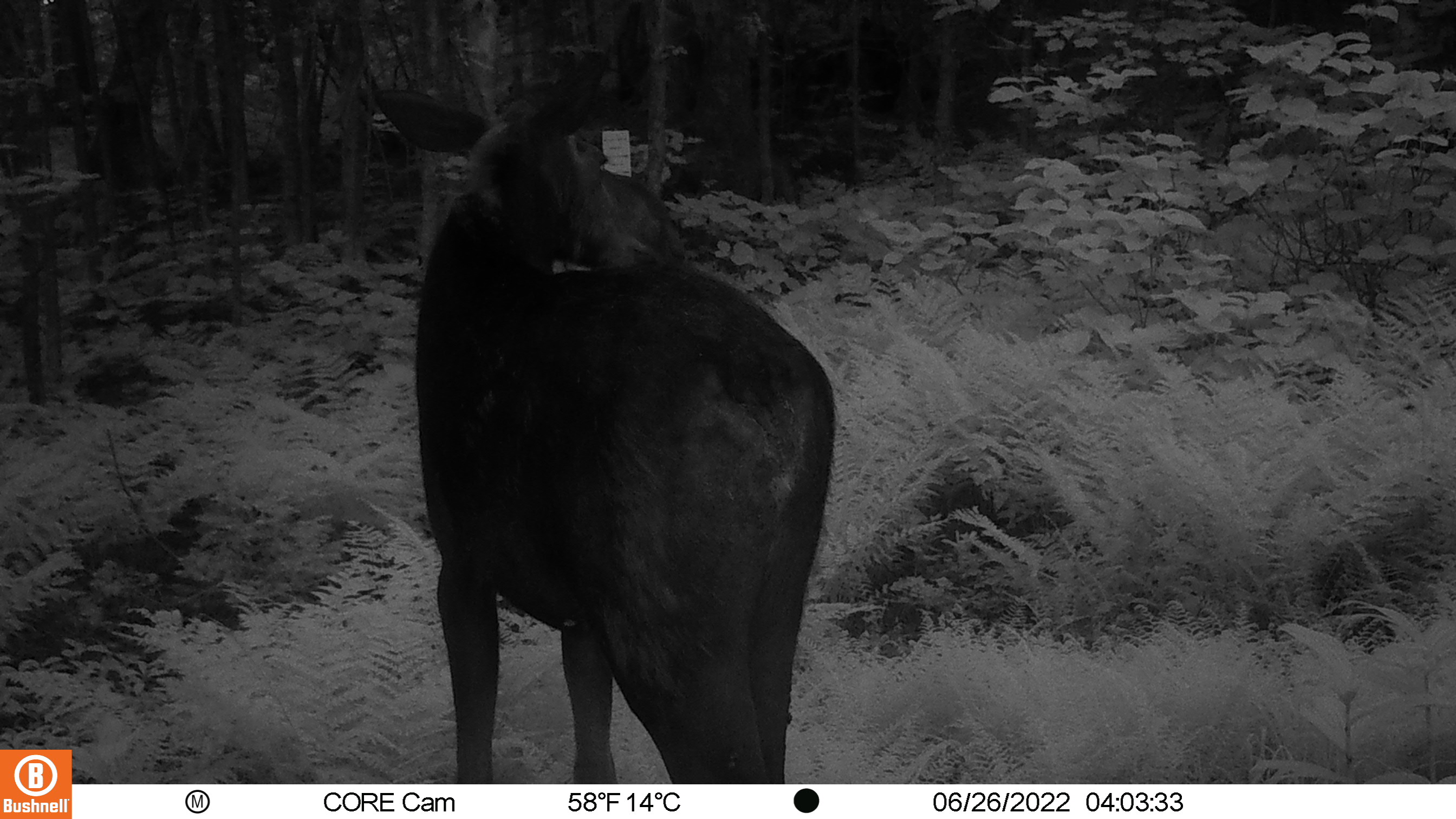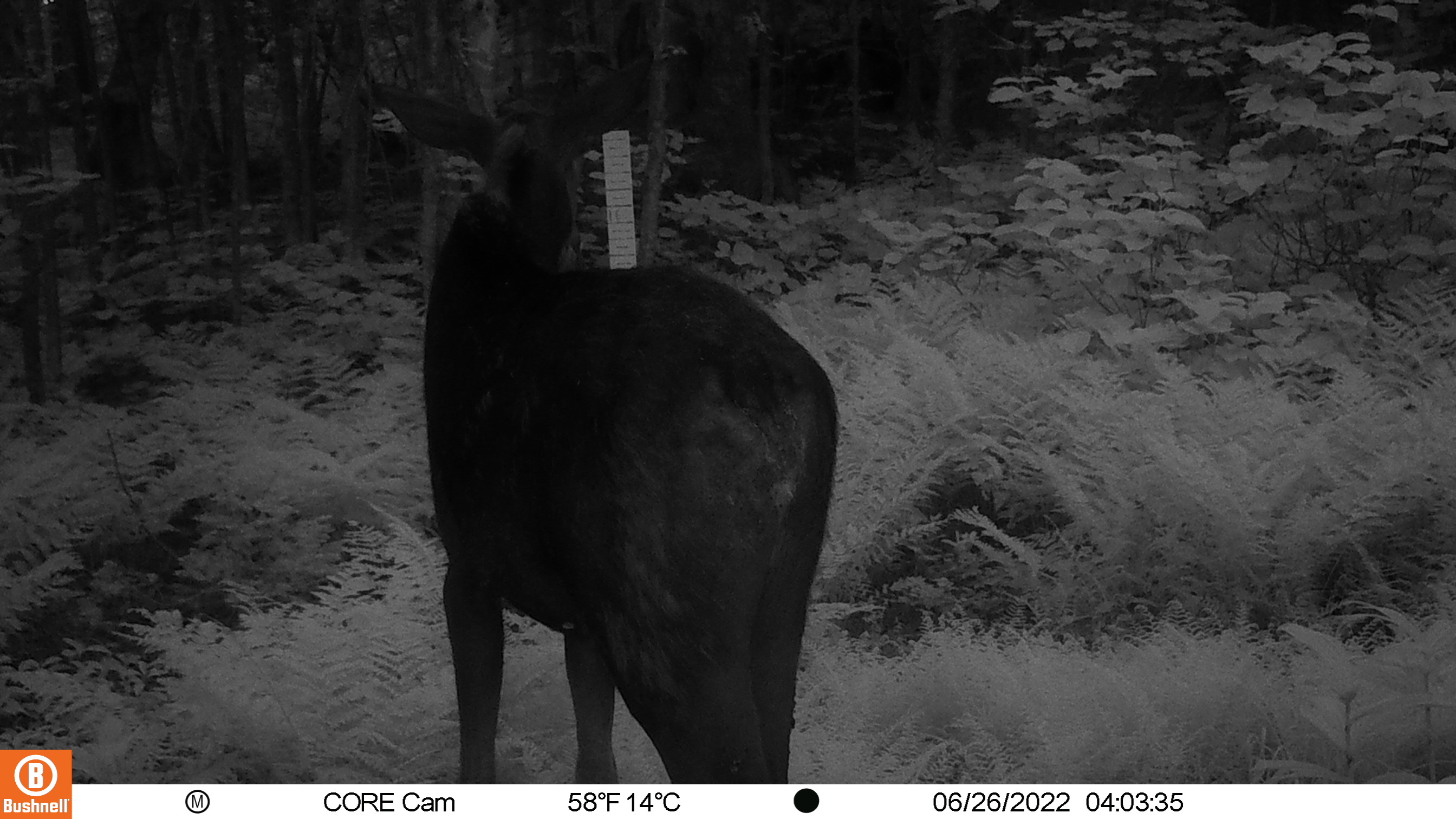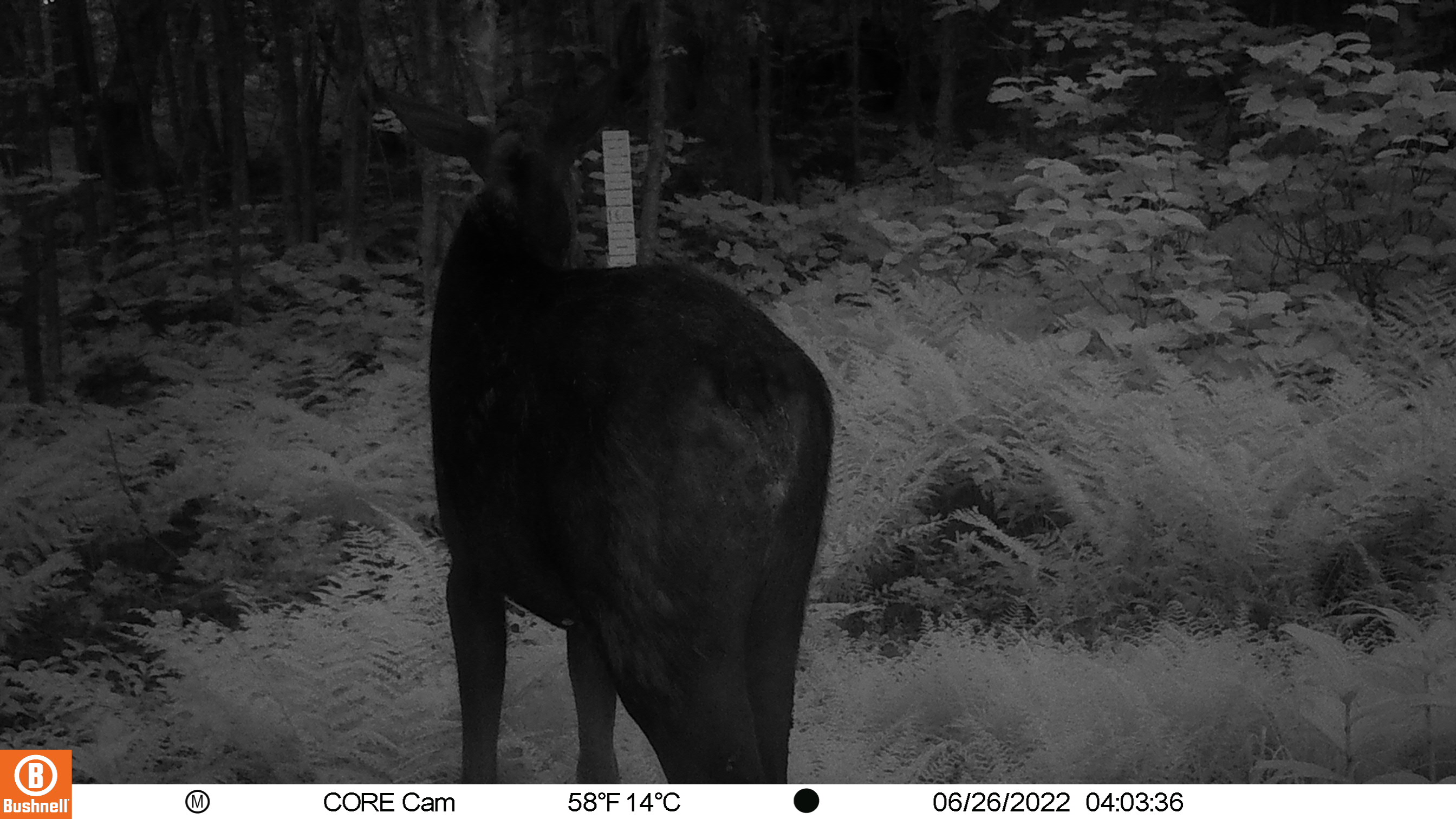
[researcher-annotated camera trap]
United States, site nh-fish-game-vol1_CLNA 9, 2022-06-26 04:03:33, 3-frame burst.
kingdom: Animalia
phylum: Chordata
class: Mammalia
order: Artiodactyla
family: Cervidae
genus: Alces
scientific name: Alces alces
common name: moose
Moose (Alces alces).